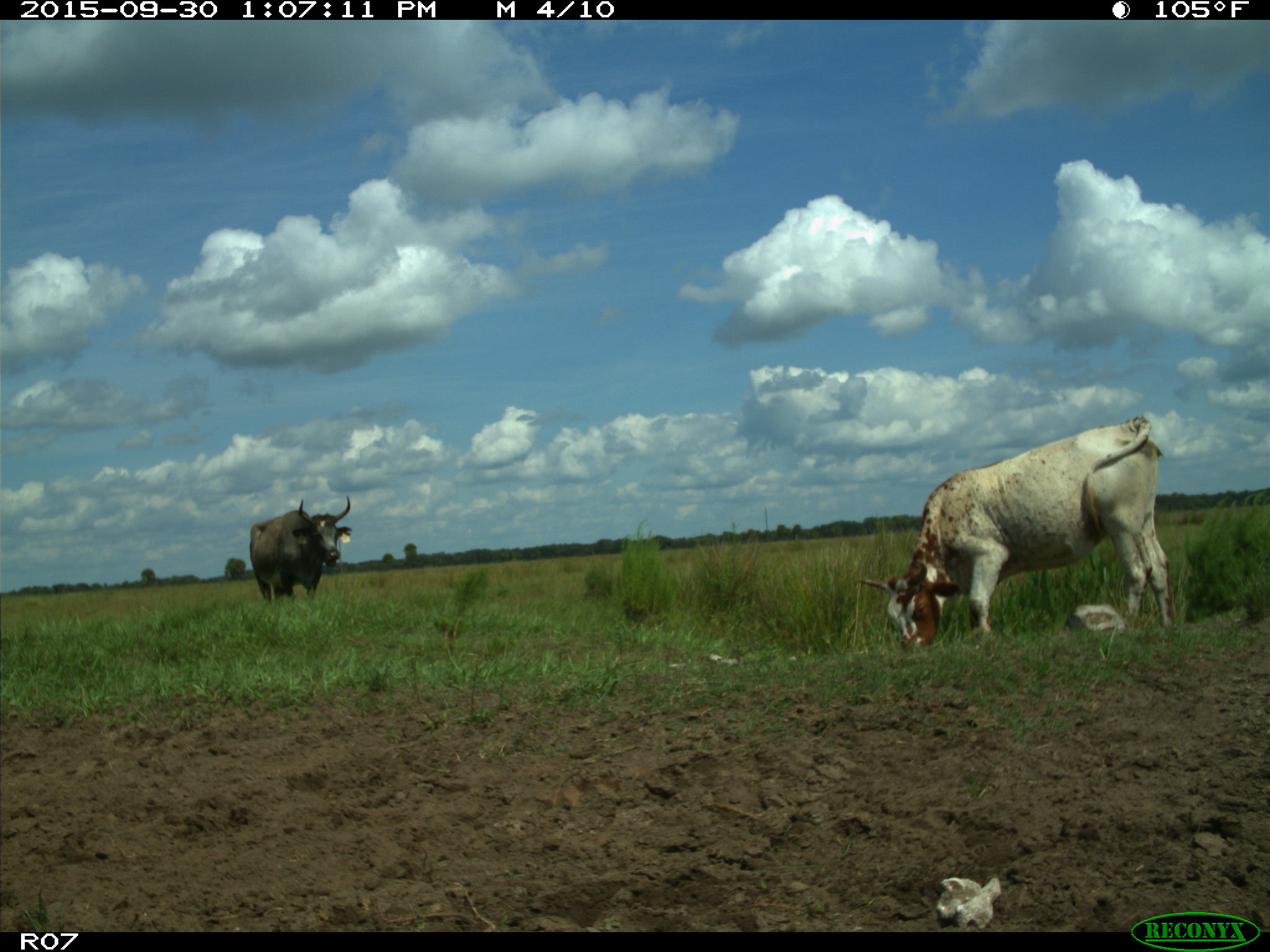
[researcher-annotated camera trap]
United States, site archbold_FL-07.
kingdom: Animalia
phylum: Chordata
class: Mammalia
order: Artiodactyla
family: Bovidae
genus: Bos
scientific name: Bos taurus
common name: domestic cow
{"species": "Bos taurus (domestic cow)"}